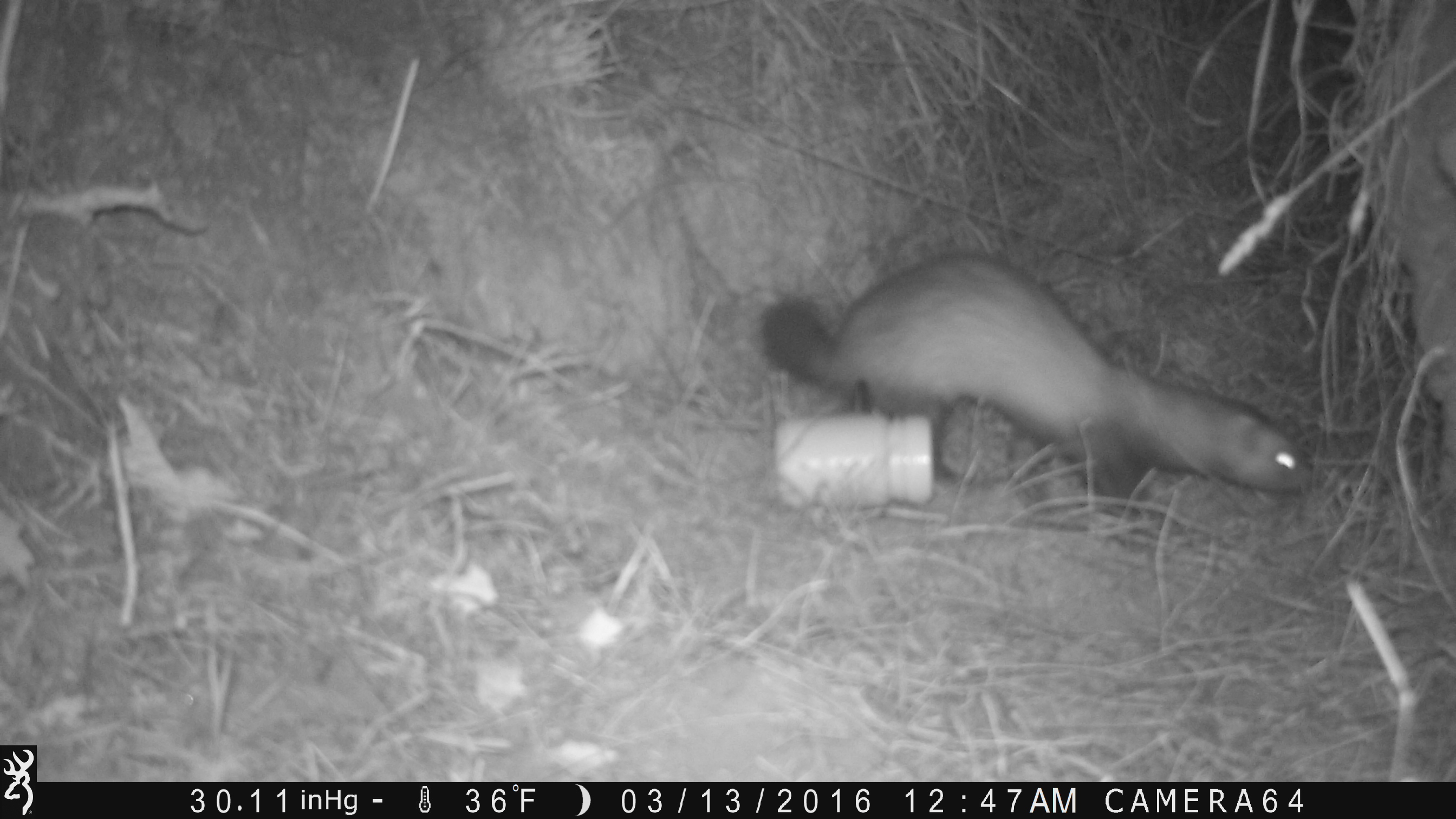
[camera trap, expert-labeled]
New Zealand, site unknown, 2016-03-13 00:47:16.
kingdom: Animalia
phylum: Chordata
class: Mammalia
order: Carnivora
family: Mustelidae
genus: Mustela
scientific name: Mustela furo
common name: ferret